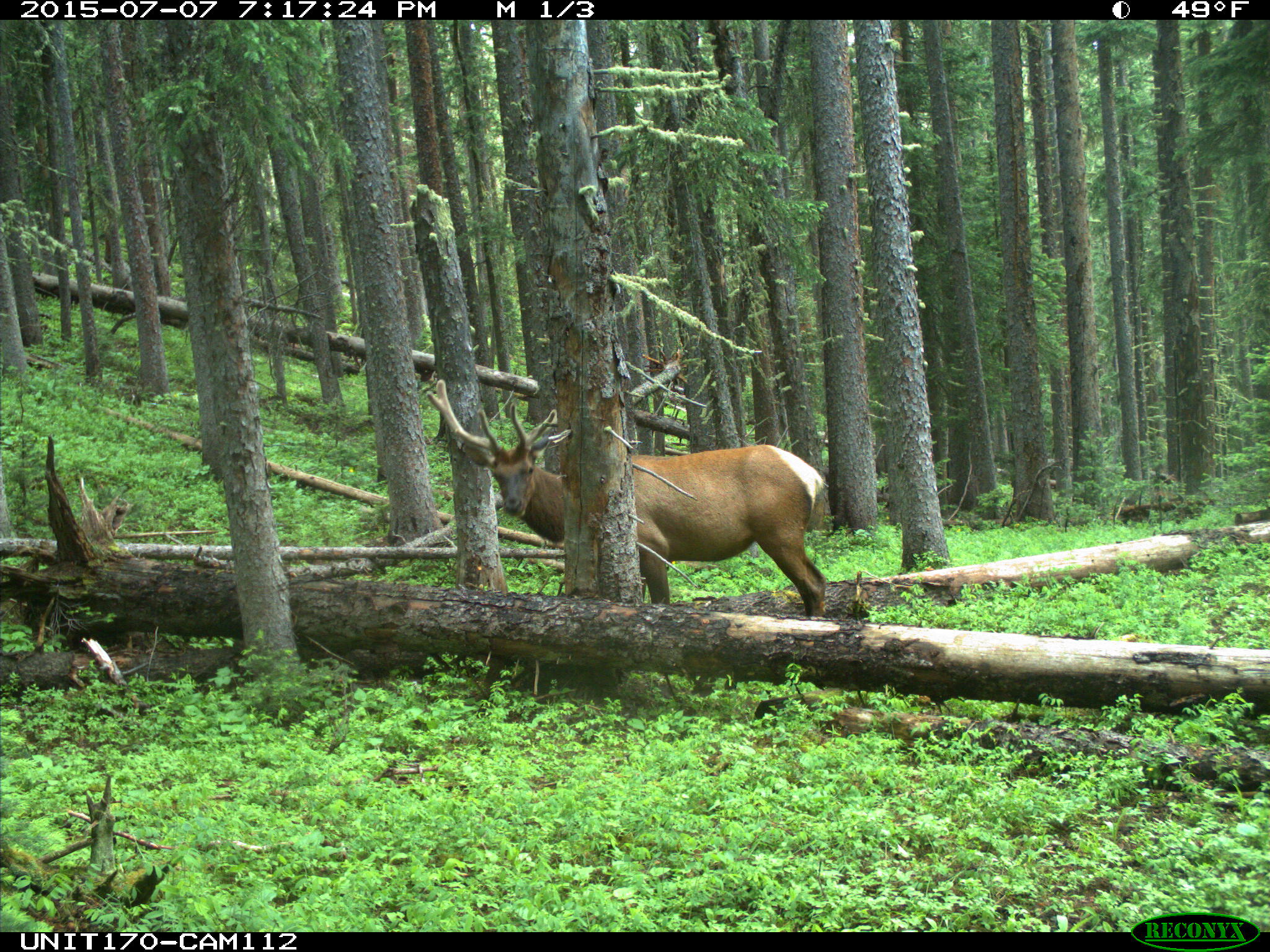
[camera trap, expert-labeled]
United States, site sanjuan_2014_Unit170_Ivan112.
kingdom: Animalia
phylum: Chordata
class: Mammalia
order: Artiodactyla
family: Cervidae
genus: Cervus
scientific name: Cervus elaphus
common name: red deer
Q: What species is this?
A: Cervus elaphus (red deer).